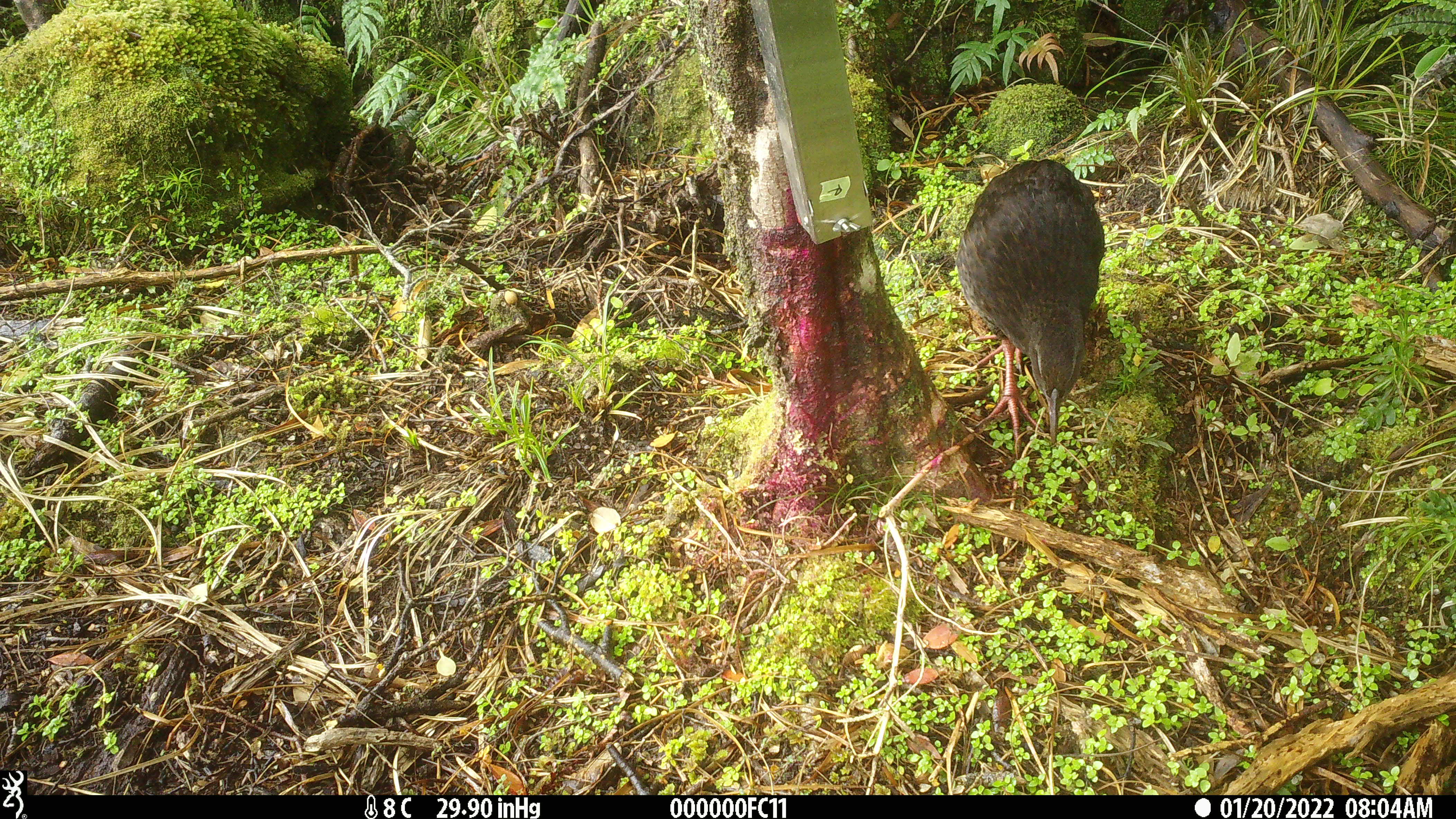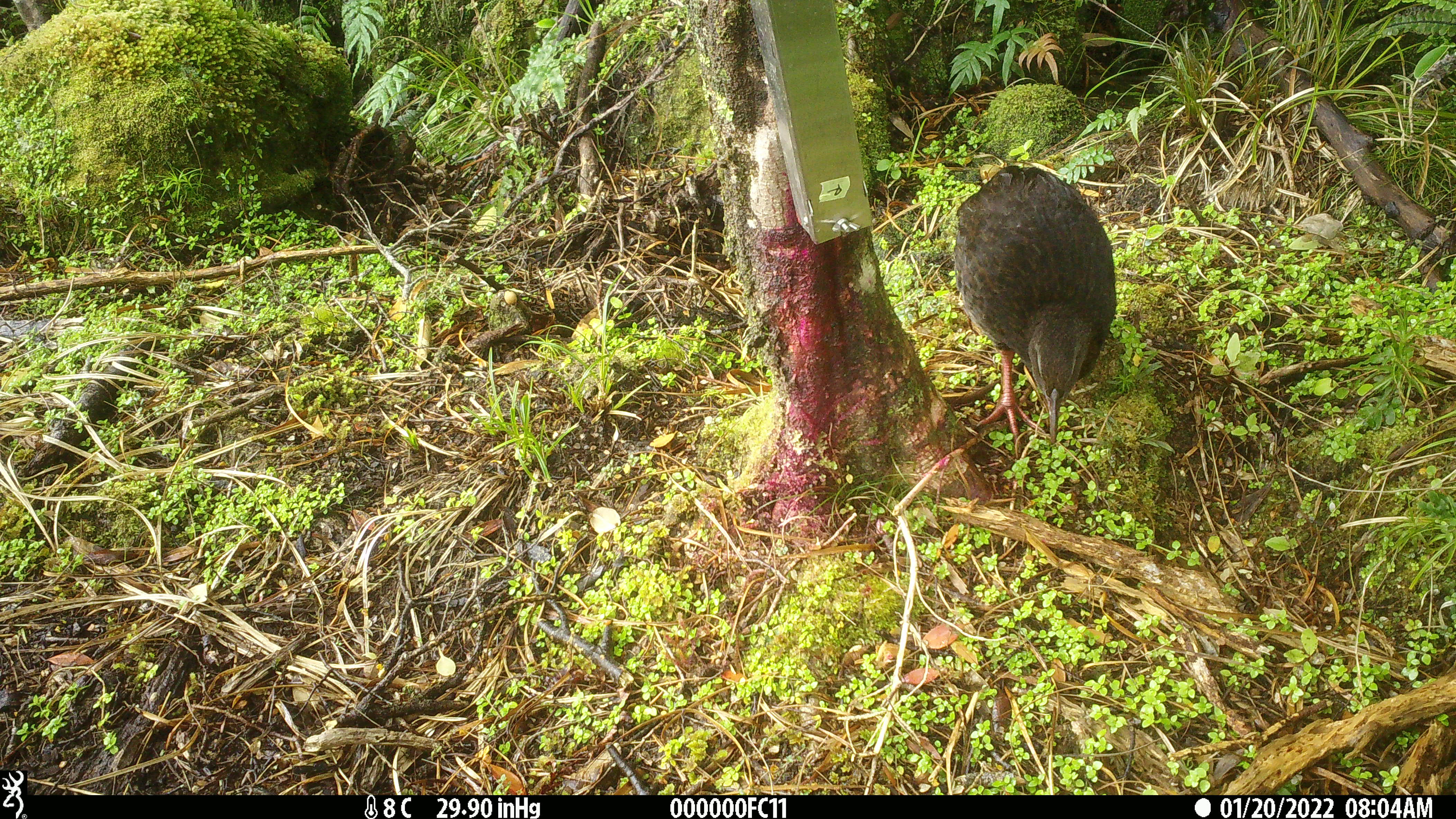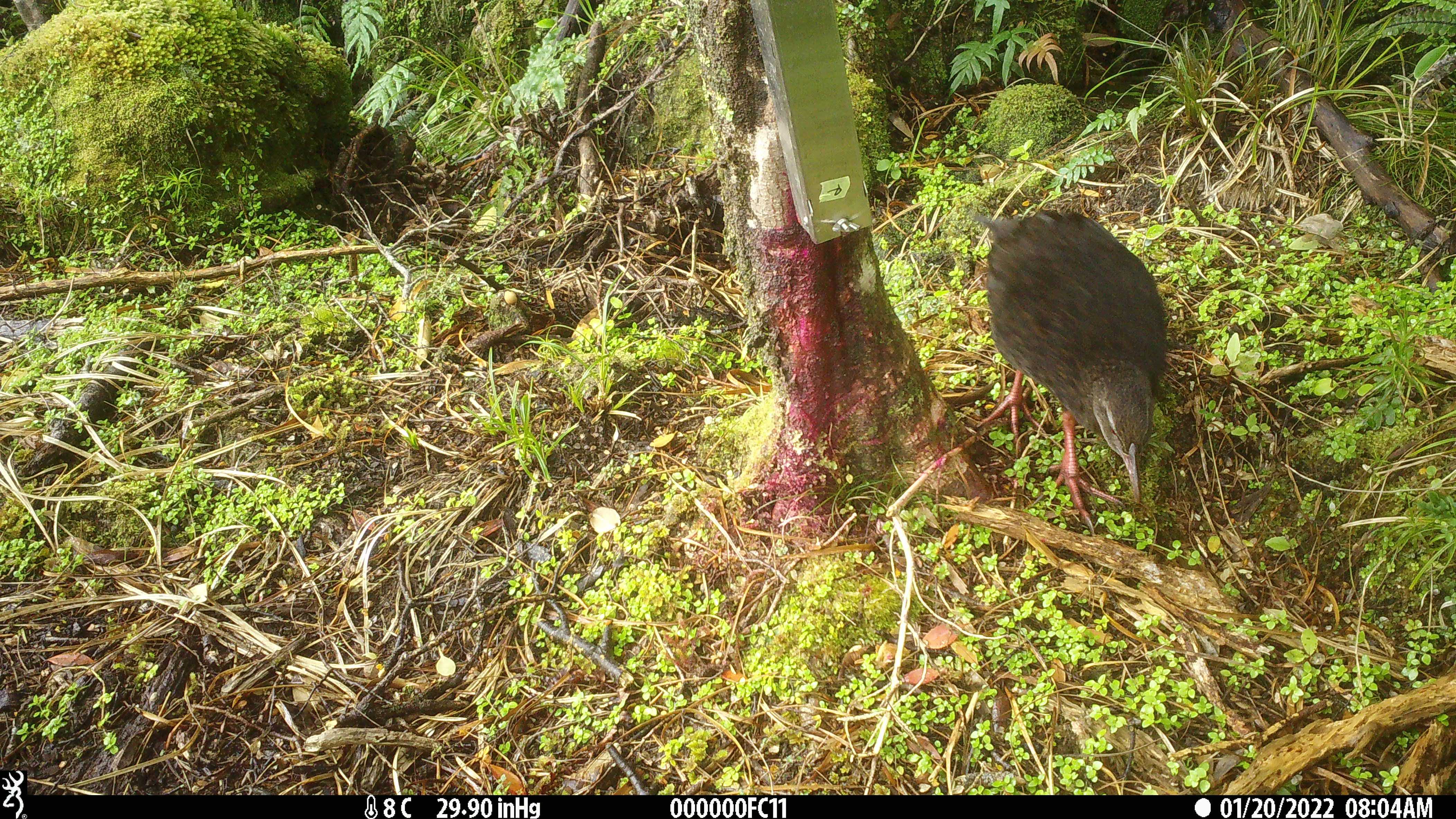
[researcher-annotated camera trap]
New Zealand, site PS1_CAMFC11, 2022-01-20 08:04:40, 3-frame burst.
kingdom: Animalia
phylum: Chordata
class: Aves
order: Gruiformes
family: Rallidae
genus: Gallirallus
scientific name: Gallirallus australis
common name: weka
Weka (Gallirallus australis).